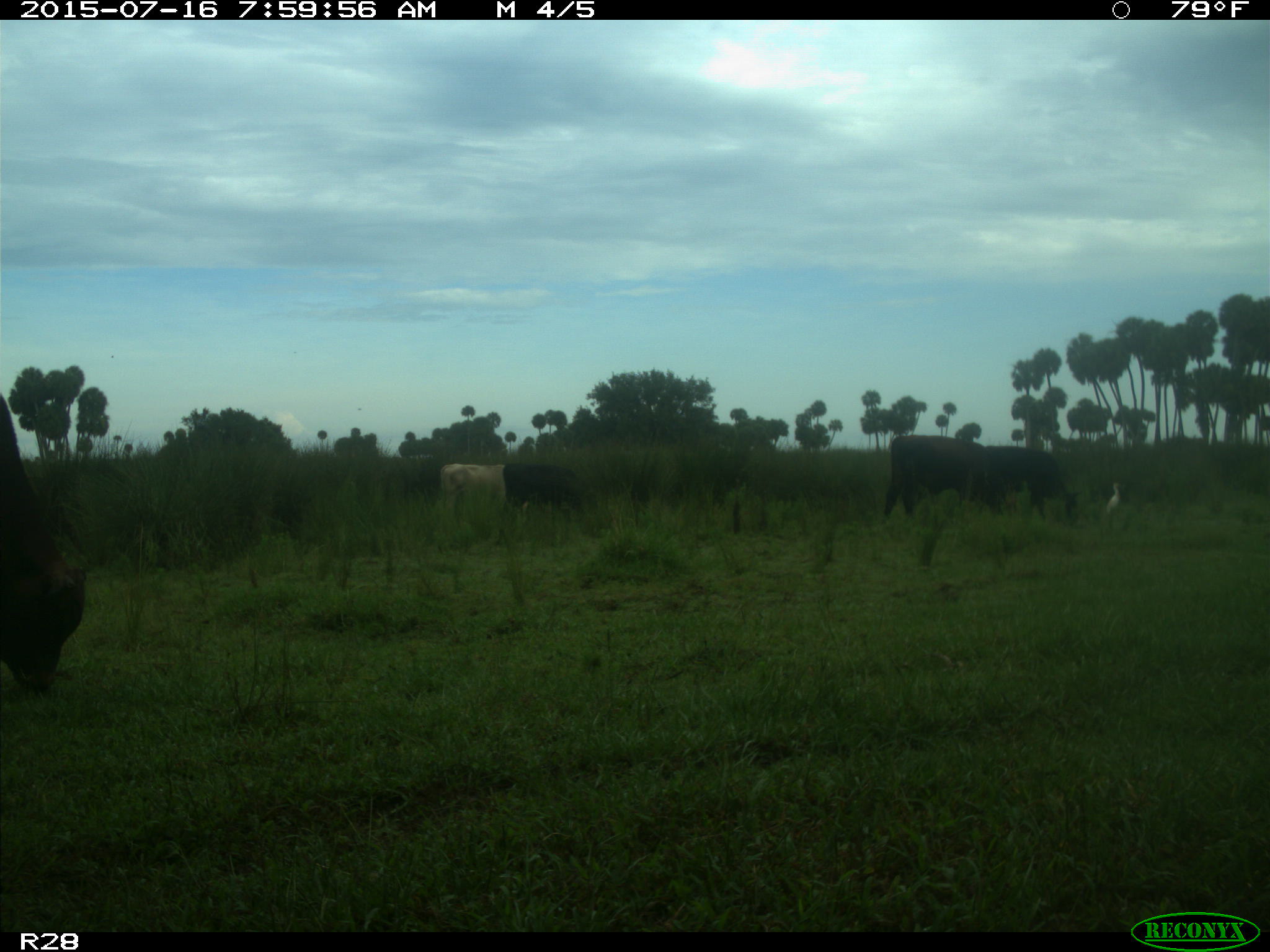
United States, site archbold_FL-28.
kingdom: Animalia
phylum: Chordata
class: Mammalia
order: Artiodactyla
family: Bovidae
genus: Bos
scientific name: Bos taurus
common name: domestic cow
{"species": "Bos taurus (domestic cow)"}